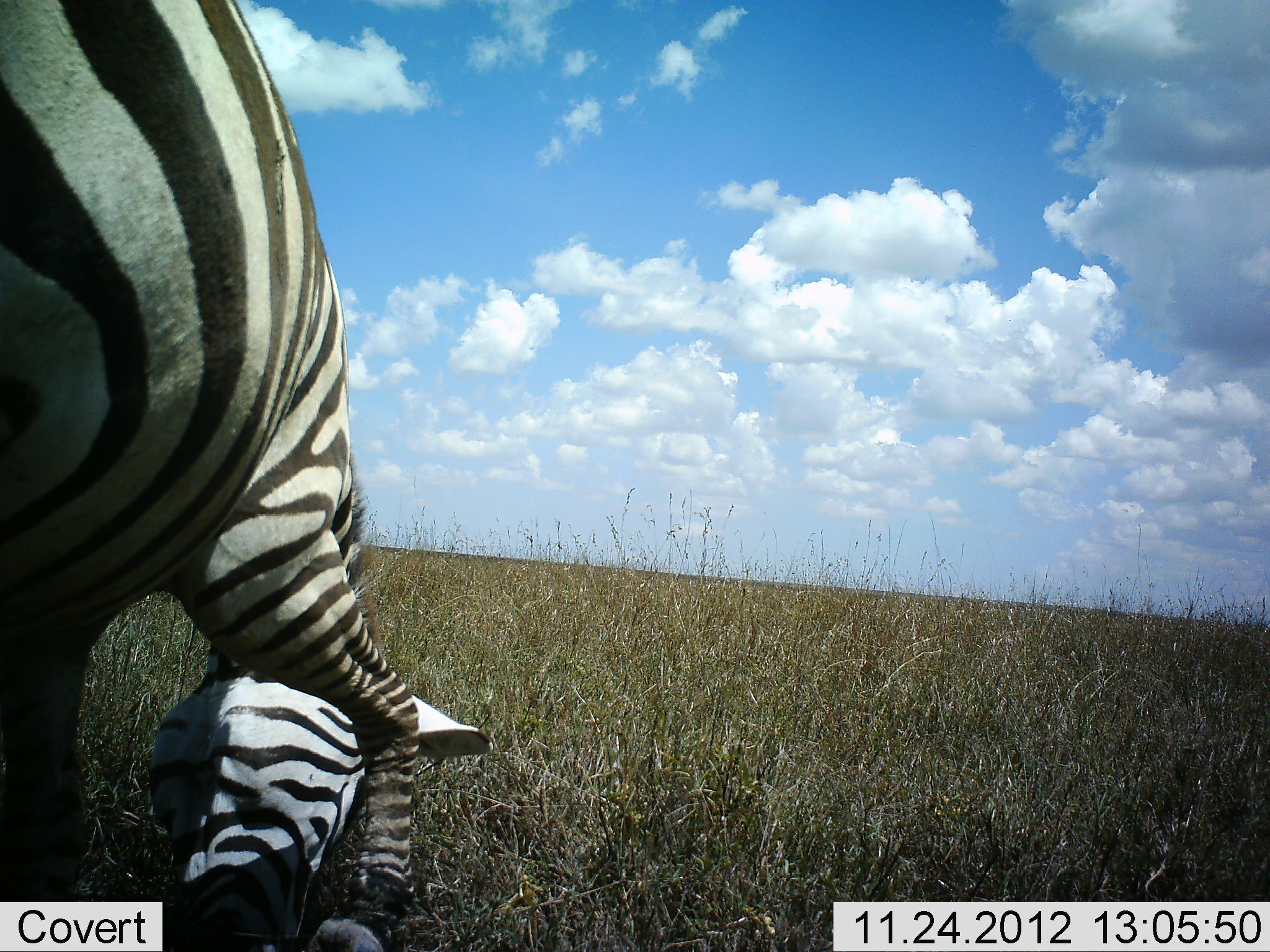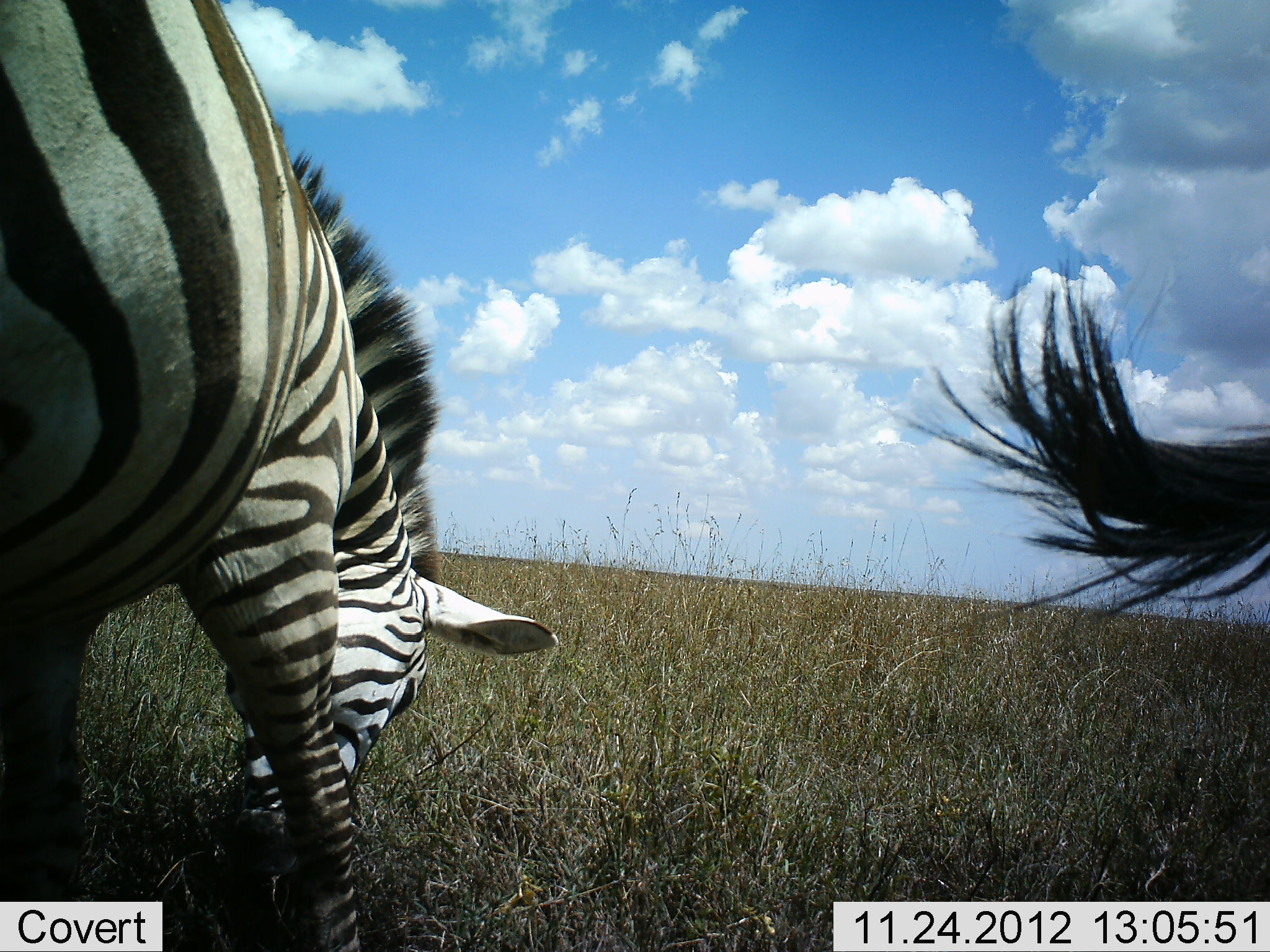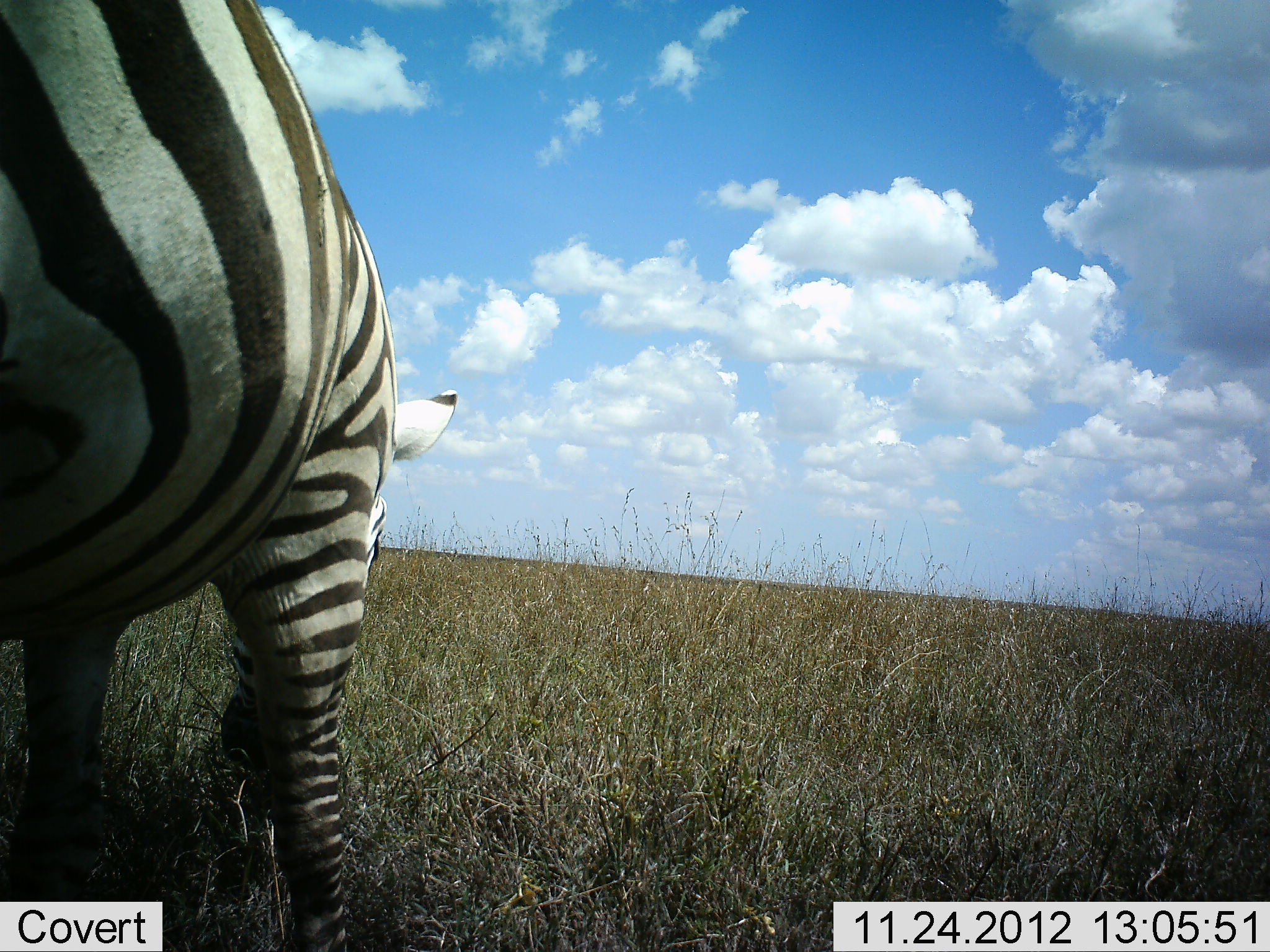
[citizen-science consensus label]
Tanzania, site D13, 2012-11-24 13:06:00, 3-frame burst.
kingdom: Animalia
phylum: Chordata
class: Mammalia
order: Perissodactyla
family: Equidae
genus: Equus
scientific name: Equus quagga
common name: plains zebra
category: zebra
Zebra (plains zebra) (Equus quagga), count 2. Behavior (volunteer vote fractions): standing 40%, resting 0%, moving 30%, interacting 10%. Young present (vote fraction): 0%. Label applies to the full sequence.